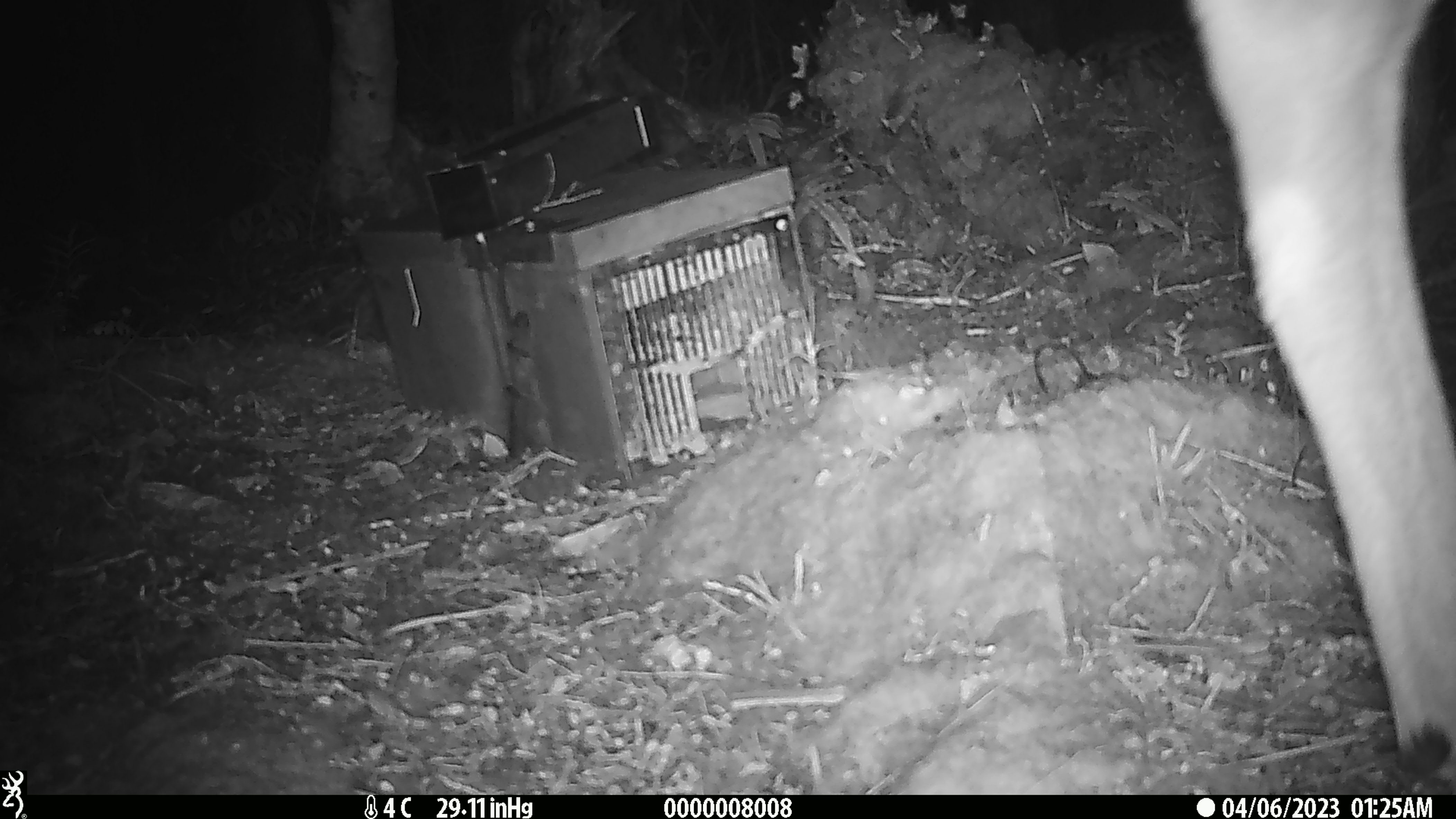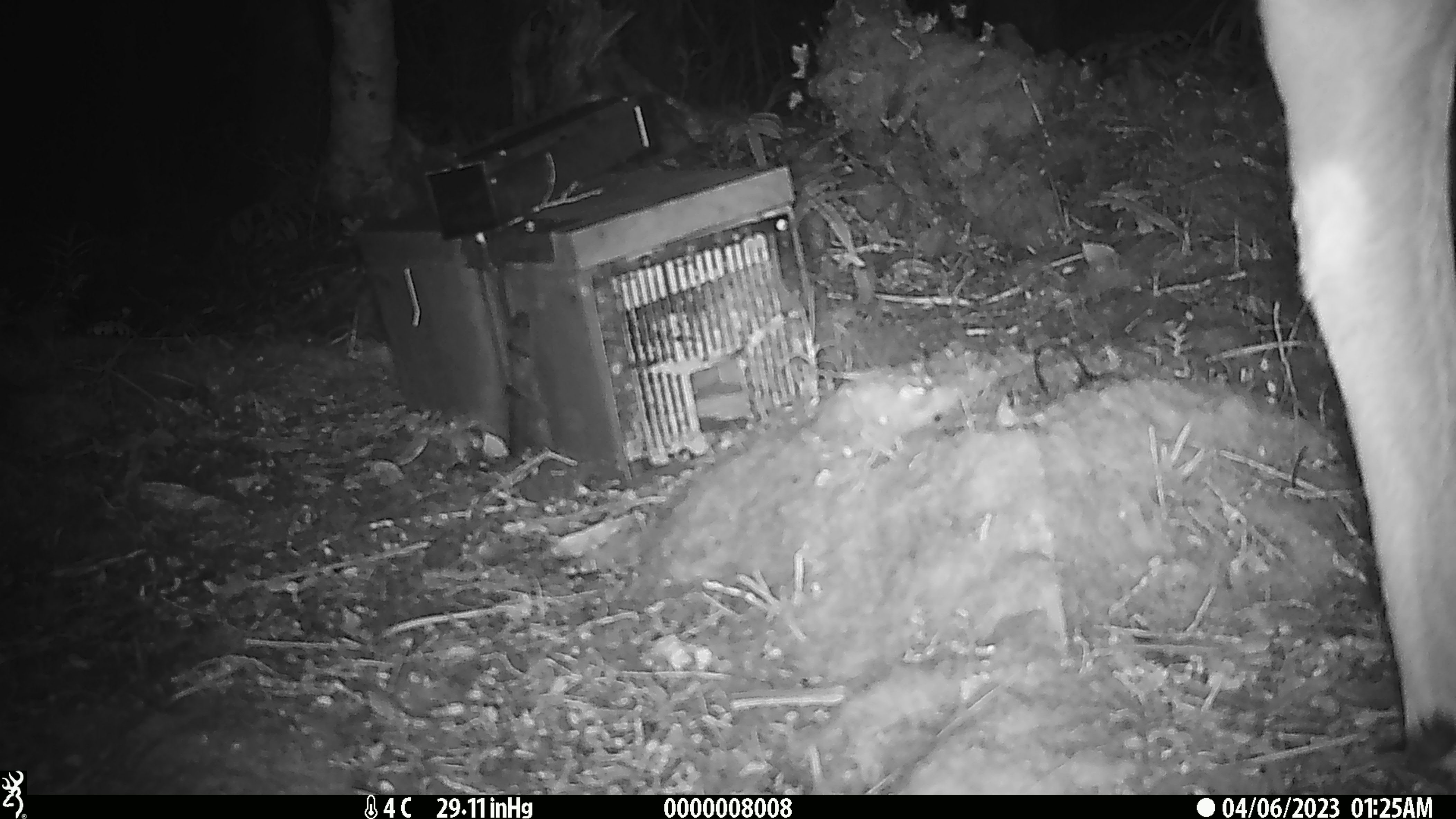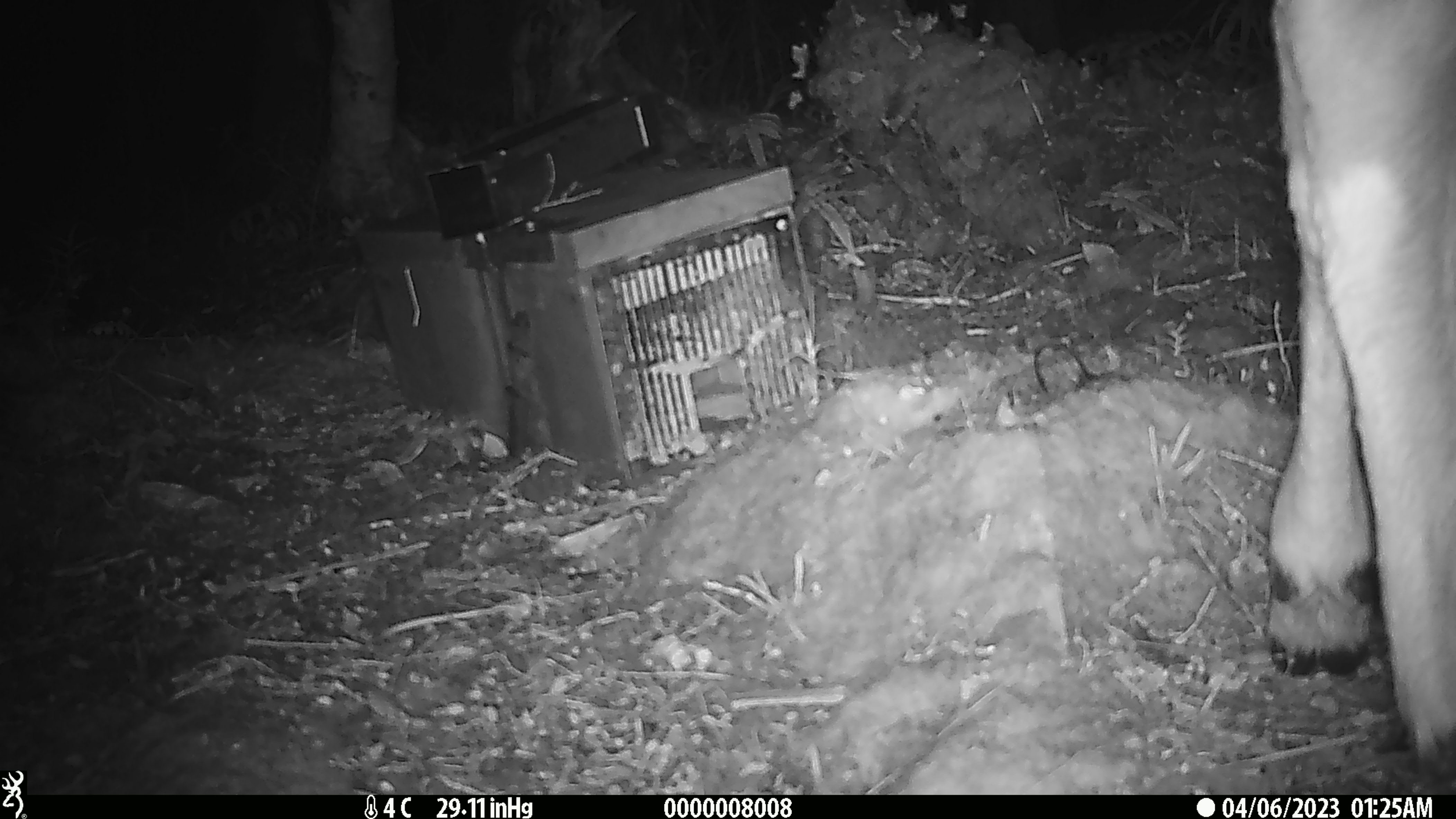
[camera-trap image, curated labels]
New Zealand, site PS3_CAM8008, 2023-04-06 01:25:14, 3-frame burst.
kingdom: Animalia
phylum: Chordata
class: Mammalia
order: Artiodactyla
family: Cervidae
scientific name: Cervidae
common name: deer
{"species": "deer (Cervidae)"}